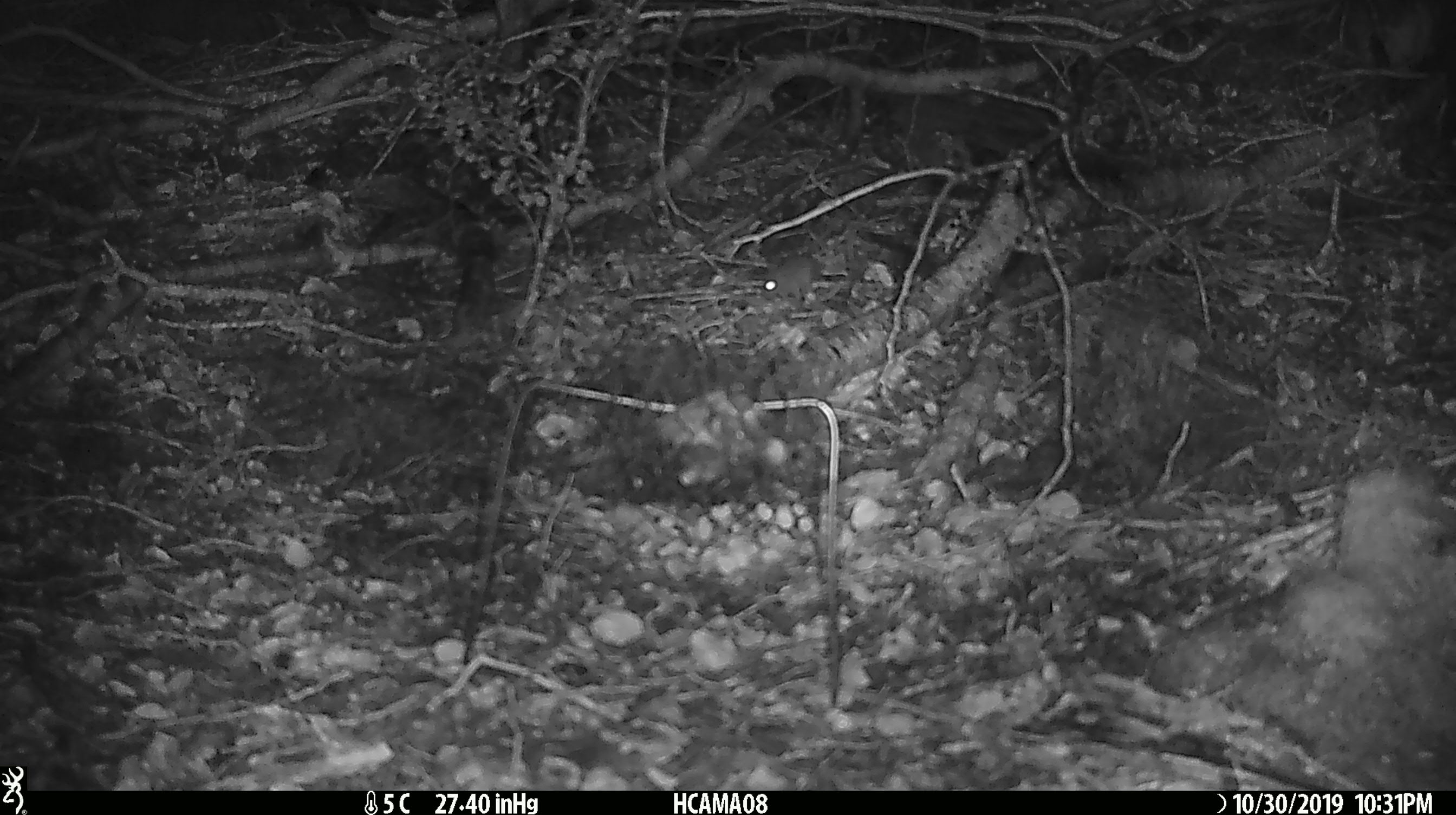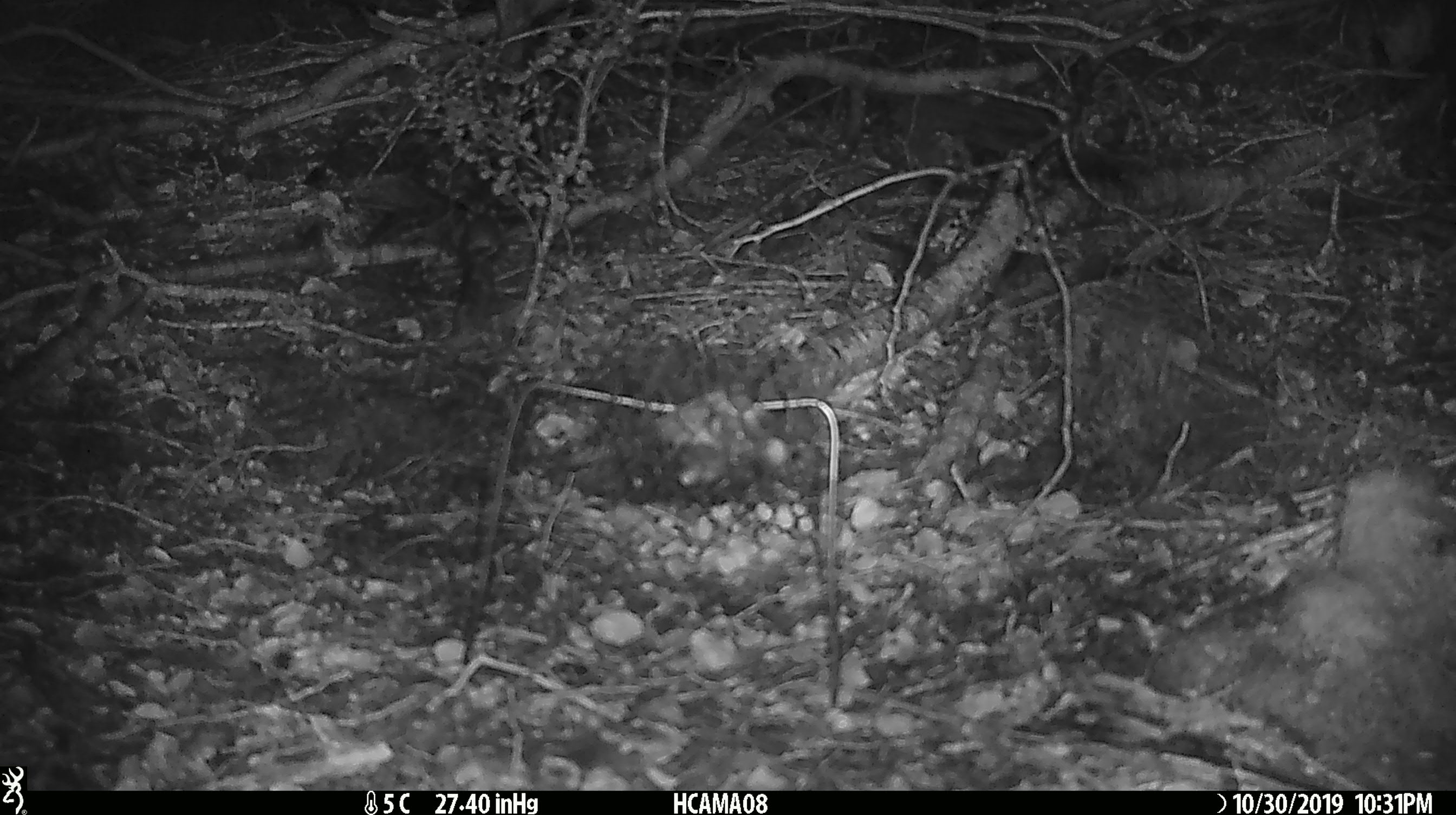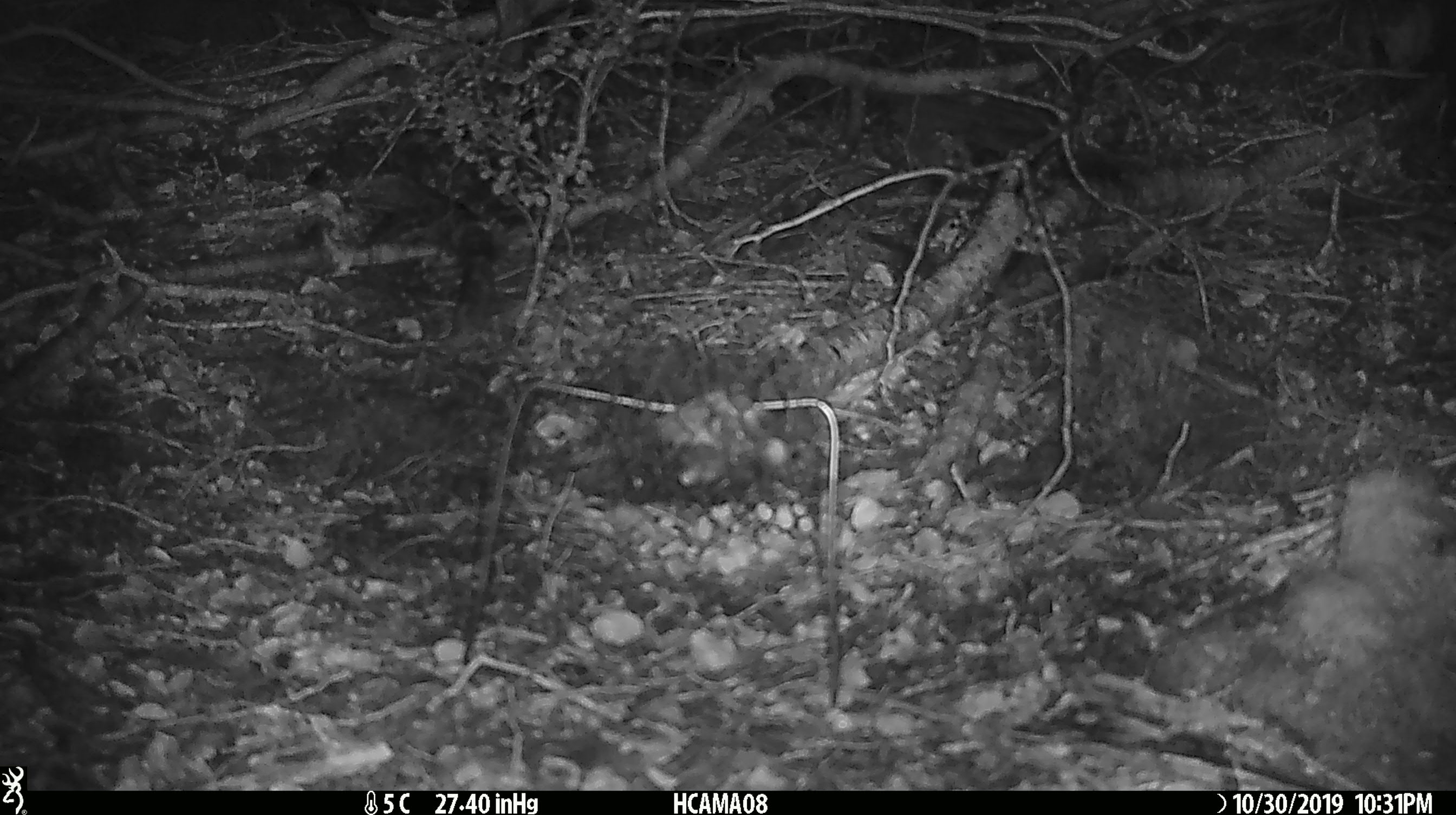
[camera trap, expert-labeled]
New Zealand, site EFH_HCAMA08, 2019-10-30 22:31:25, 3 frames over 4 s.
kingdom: Animalia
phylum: Chordata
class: Mammalia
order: Rodentia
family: Muridae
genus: Mus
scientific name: Mus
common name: mouse